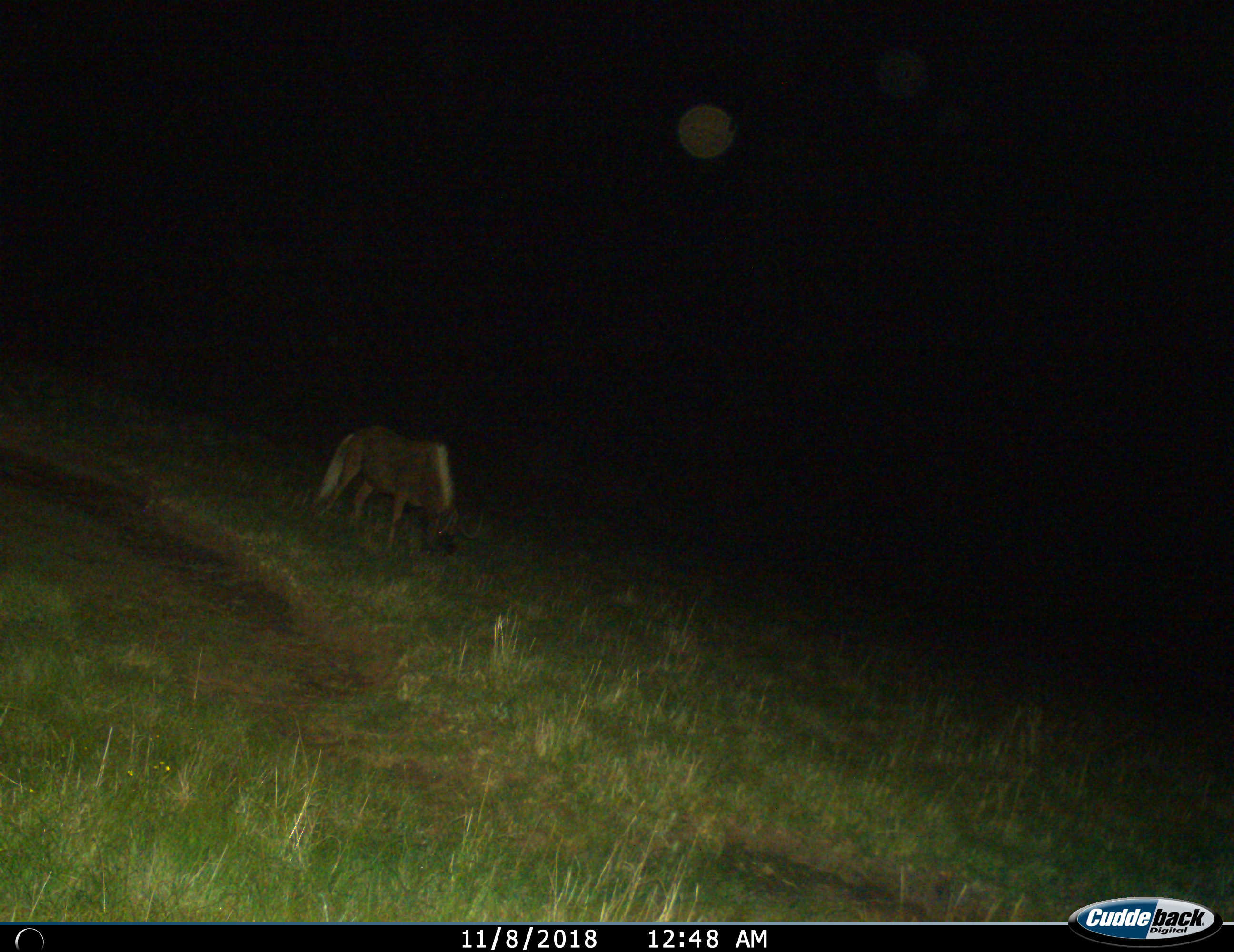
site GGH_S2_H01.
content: unidentified animal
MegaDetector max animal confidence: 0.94